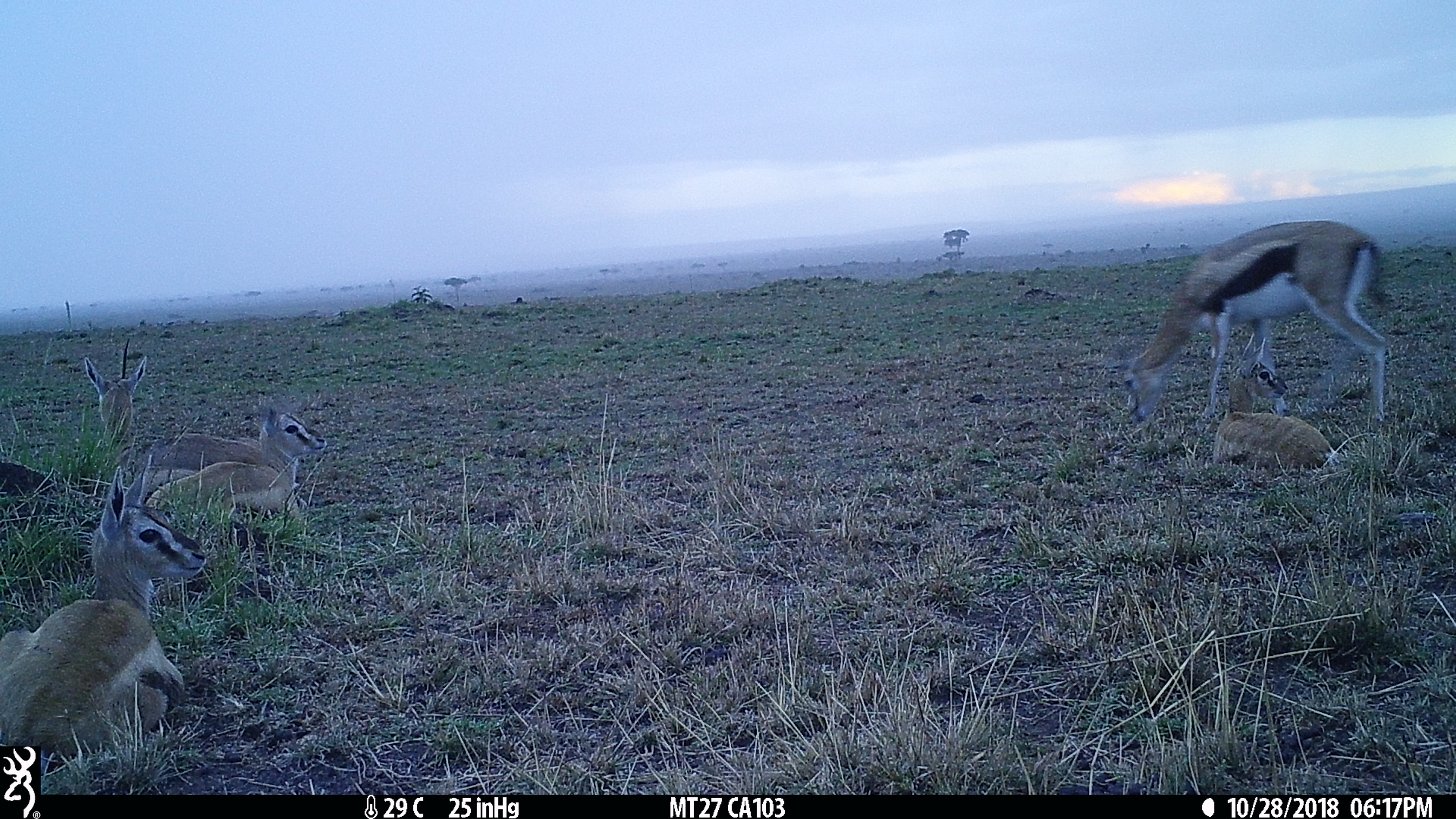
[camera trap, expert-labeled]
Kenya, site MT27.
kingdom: Animalia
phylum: Chordata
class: Mammalia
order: Artiodactyla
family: Bovidae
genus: Eudorcas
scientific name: Eudorcas thomsonii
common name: thomon's gazelle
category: gazelle thomsons